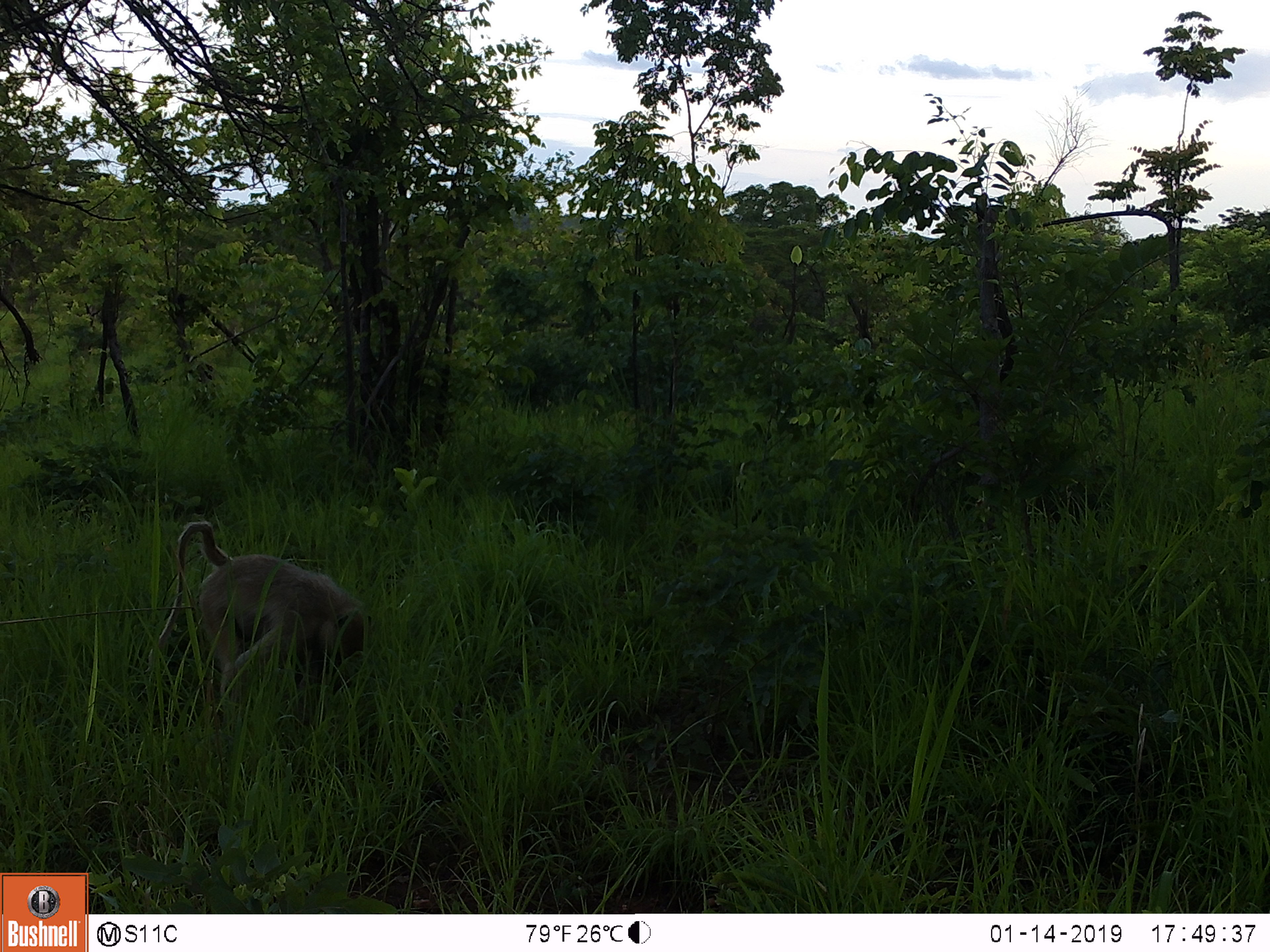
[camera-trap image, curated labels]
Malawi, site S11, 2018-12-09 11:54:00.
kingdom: Animalia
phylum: Chordata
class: Mammalia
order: Primates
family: Cercopithecidae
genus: Papio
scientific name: Papio cynocephalus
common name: yellow baboon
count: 1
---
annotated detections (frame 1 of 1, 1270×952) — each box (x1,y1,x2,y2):
yellow baboon: (150,500,374,747)